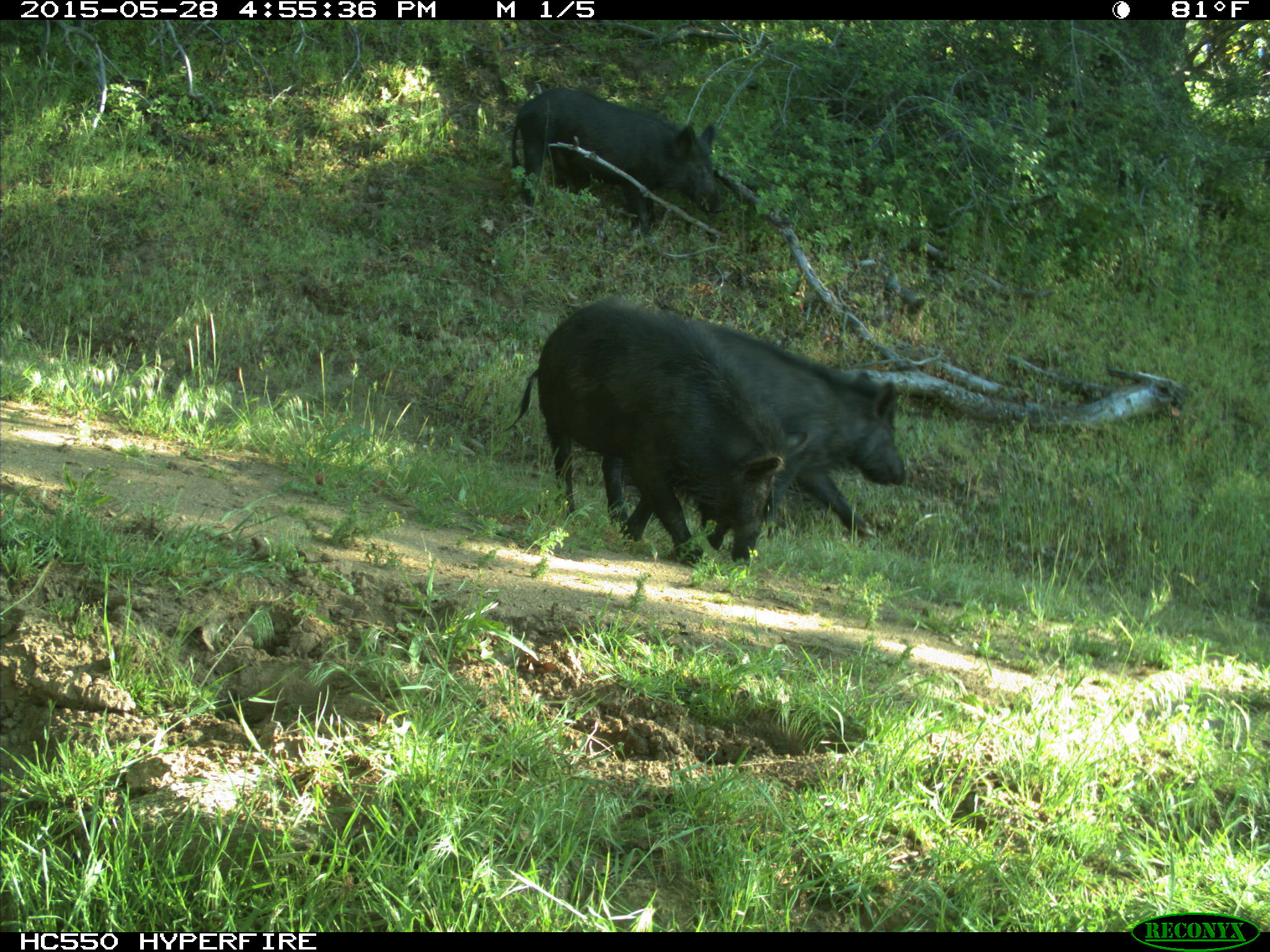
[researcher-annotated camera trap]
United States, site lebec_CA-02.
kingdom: Animalia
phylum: Chordata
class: Mammalia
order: Artiodactyla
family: Suidae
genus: Sus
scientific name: Sus scrofa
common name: wild boar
Sus scrofa (wild boar).